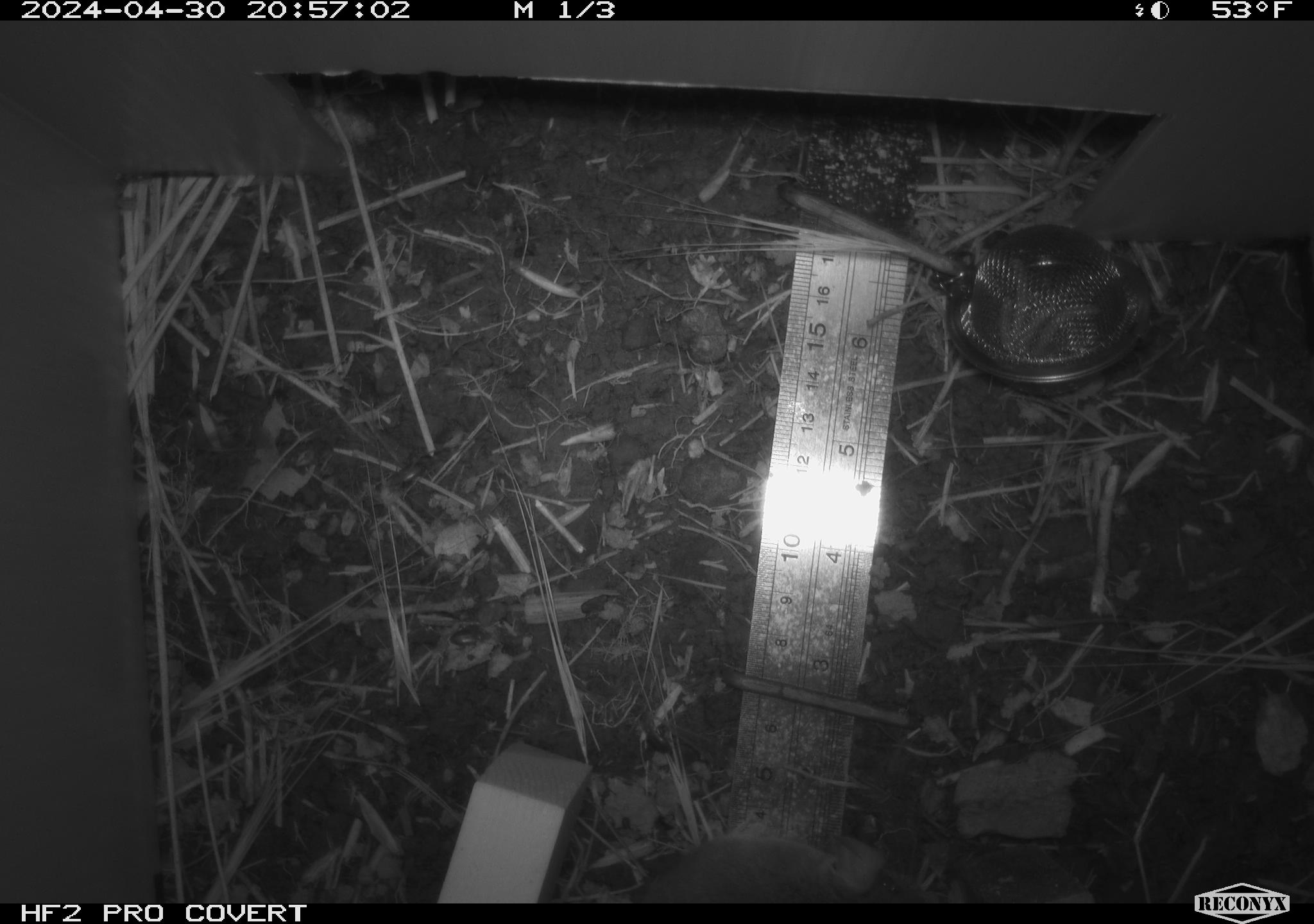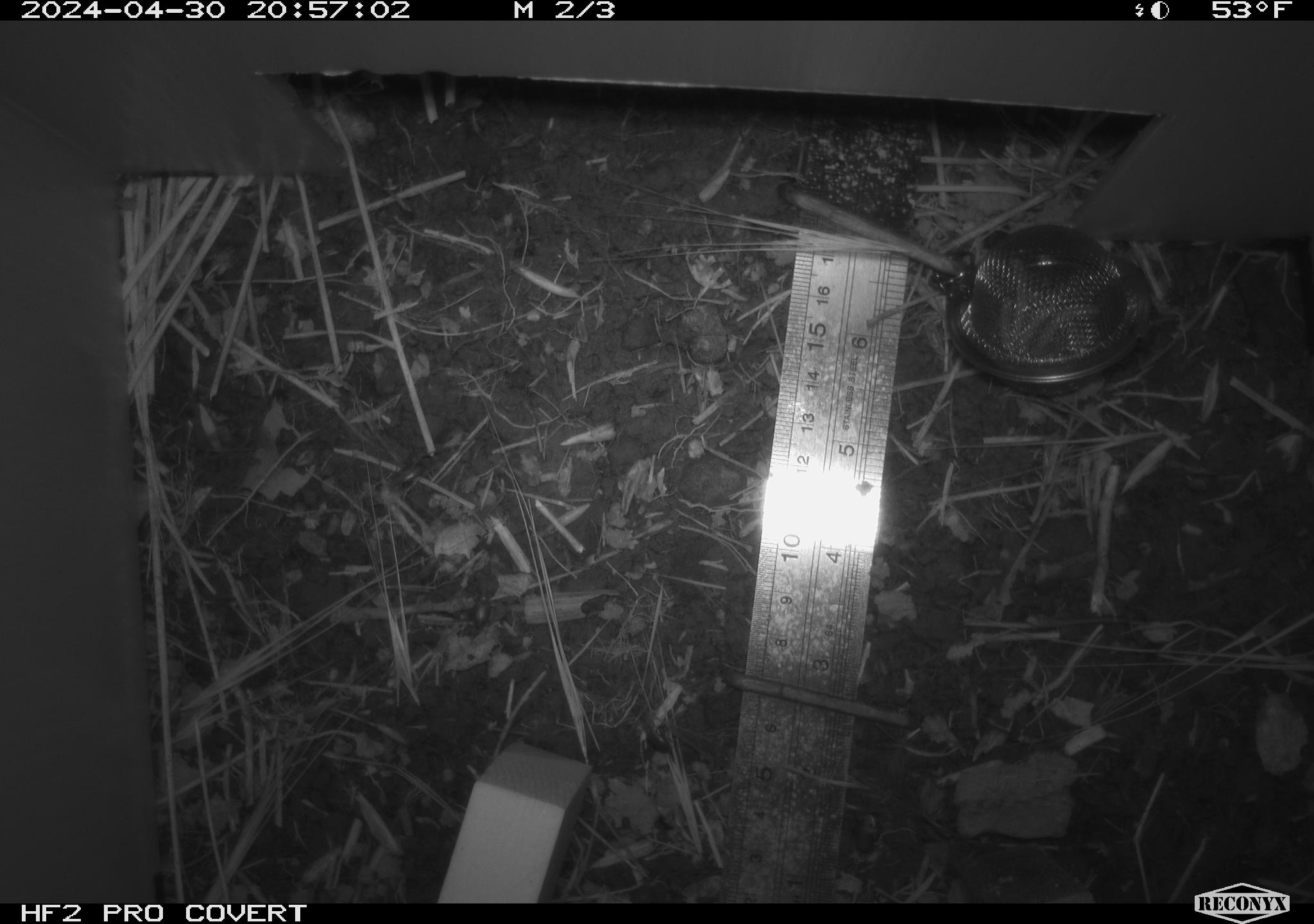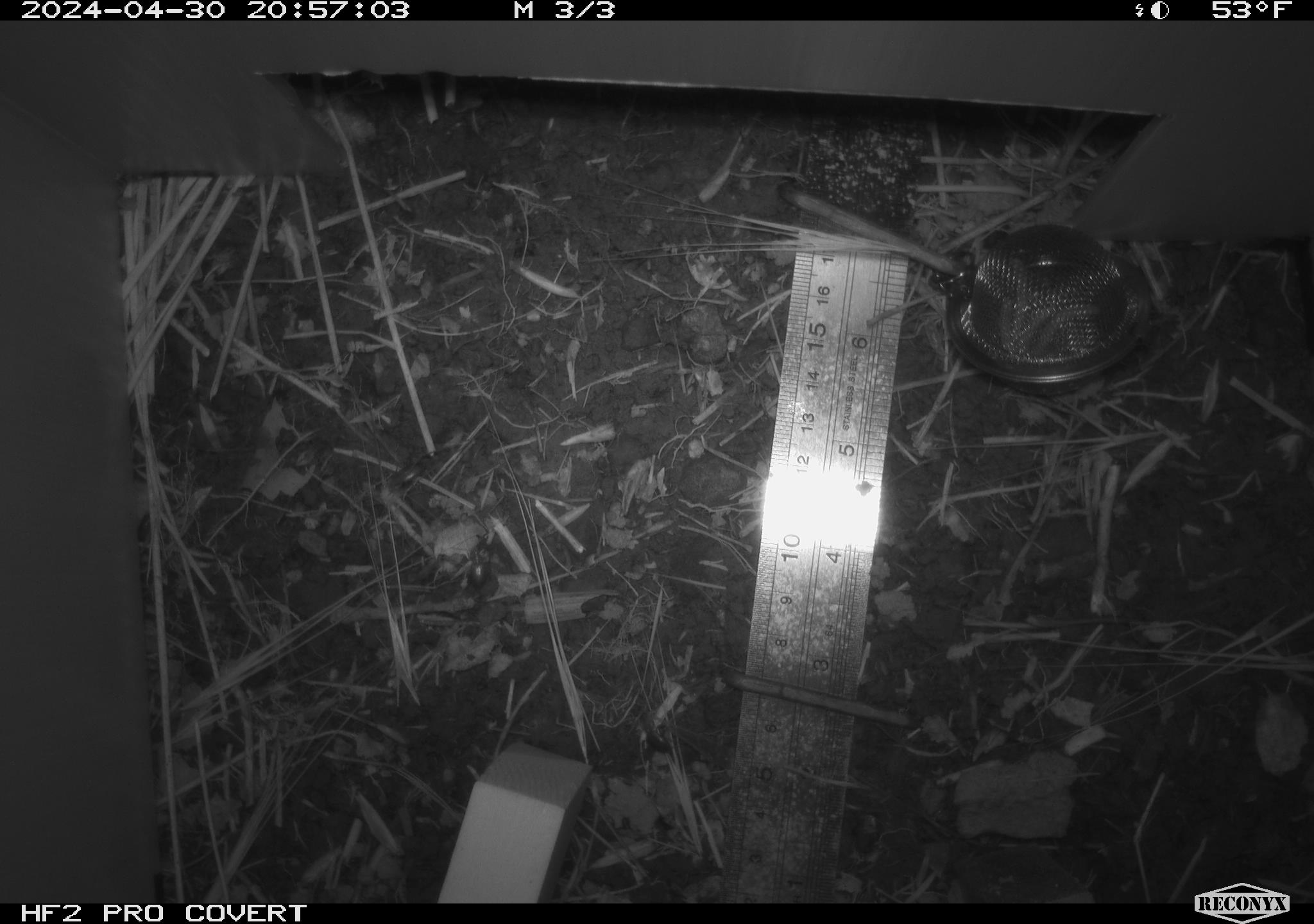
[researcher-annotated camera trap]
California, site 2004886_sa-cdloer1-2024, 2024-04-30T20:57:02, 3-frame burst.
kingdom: Animalia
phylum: Chordata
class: Mammalia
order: Rodentia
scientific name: Rodentia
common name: mouse species